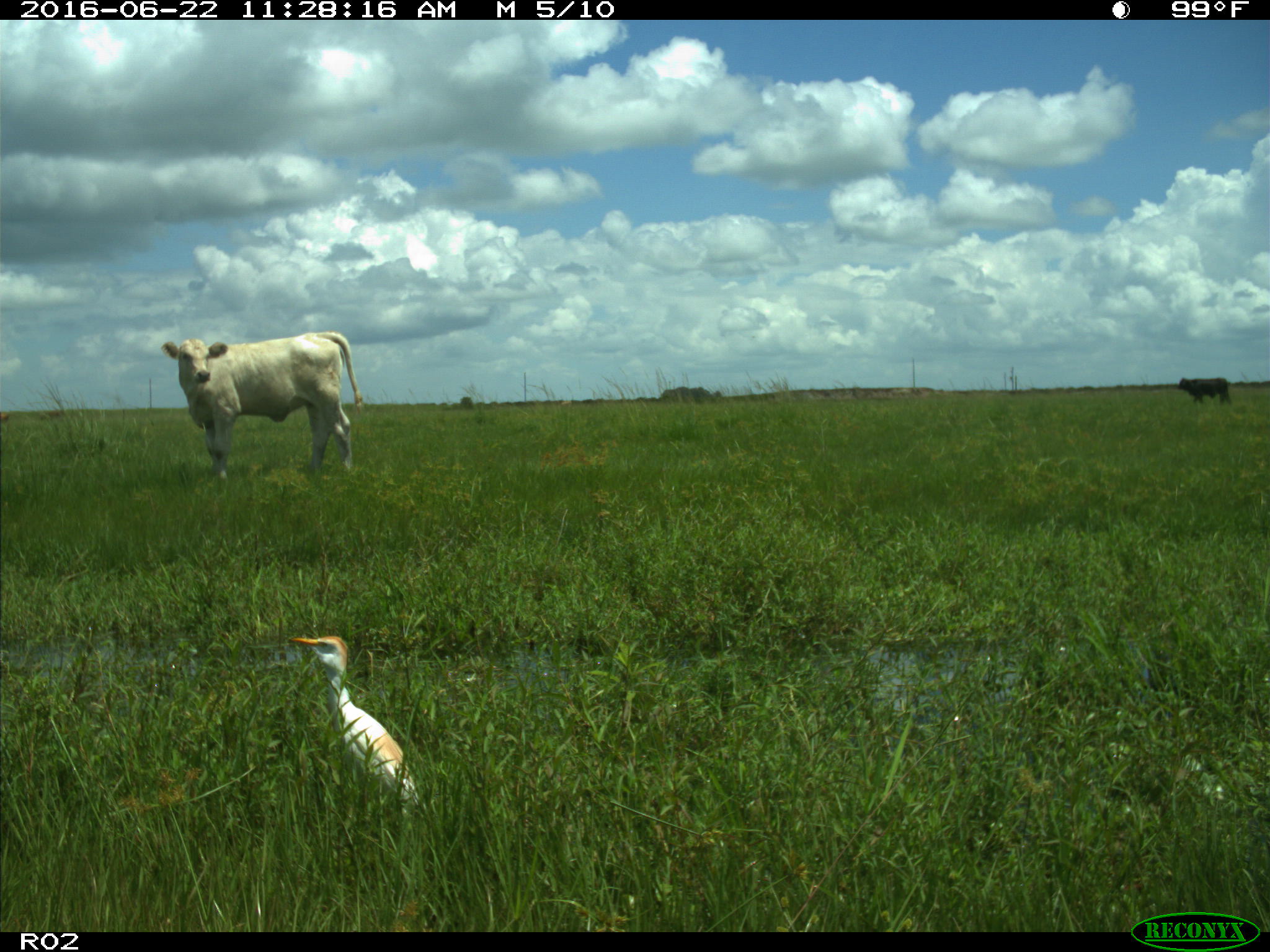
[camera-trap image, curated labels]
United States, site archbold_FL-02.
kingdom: Animalia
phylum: Chordata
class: Mammalia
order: Artiodactyla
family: Bovidae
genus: Bos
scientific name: Bos taurus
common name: domestic cow